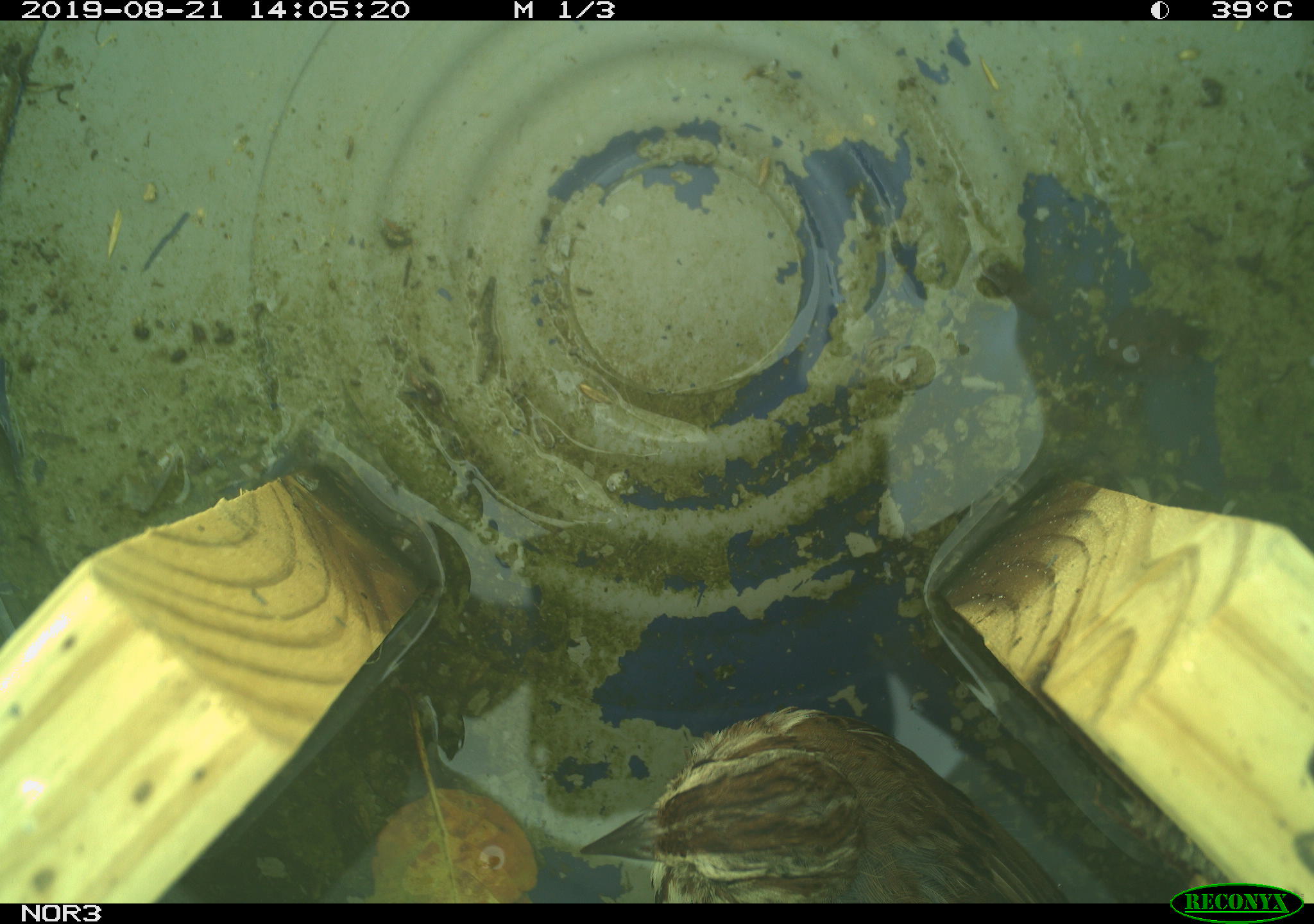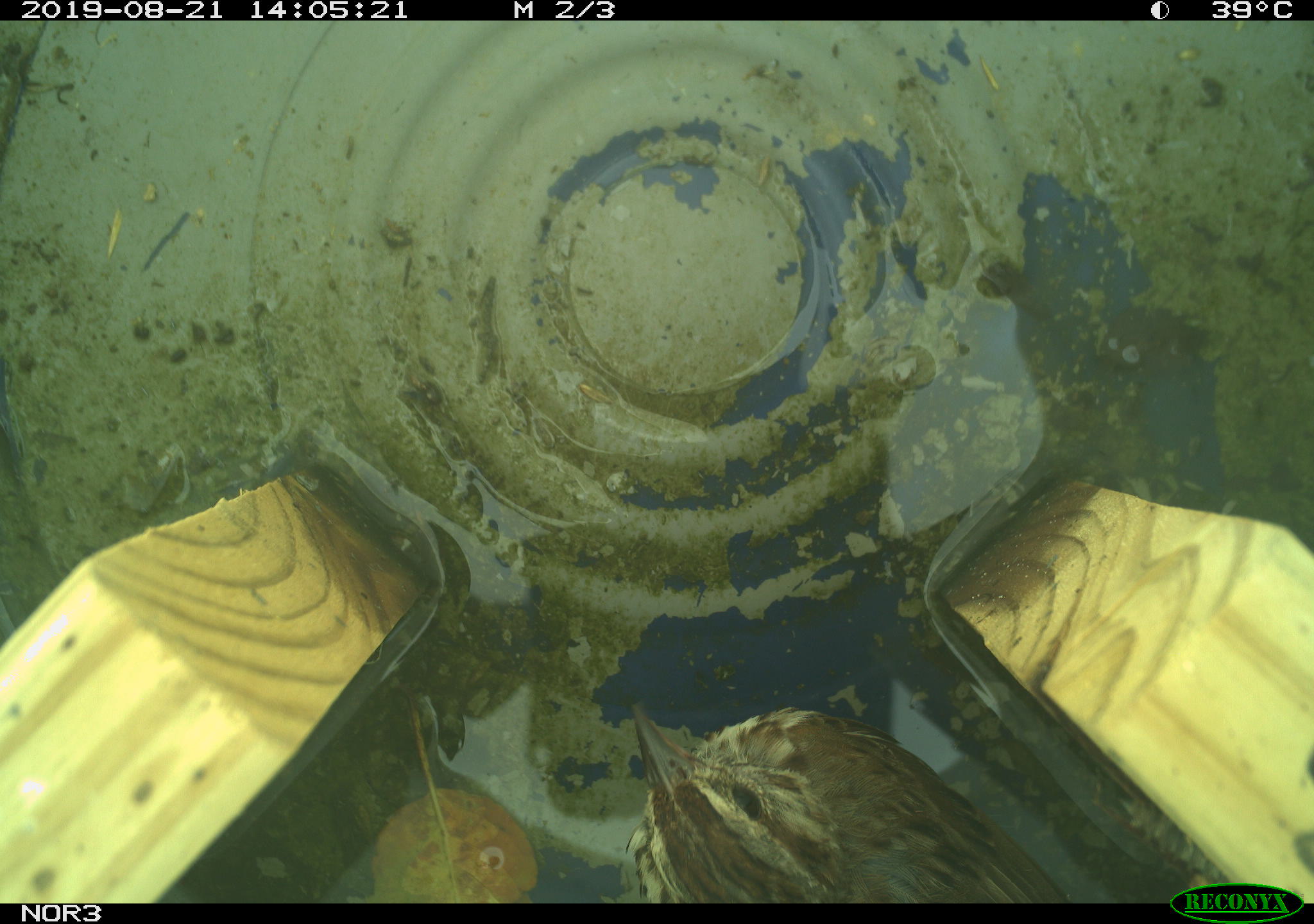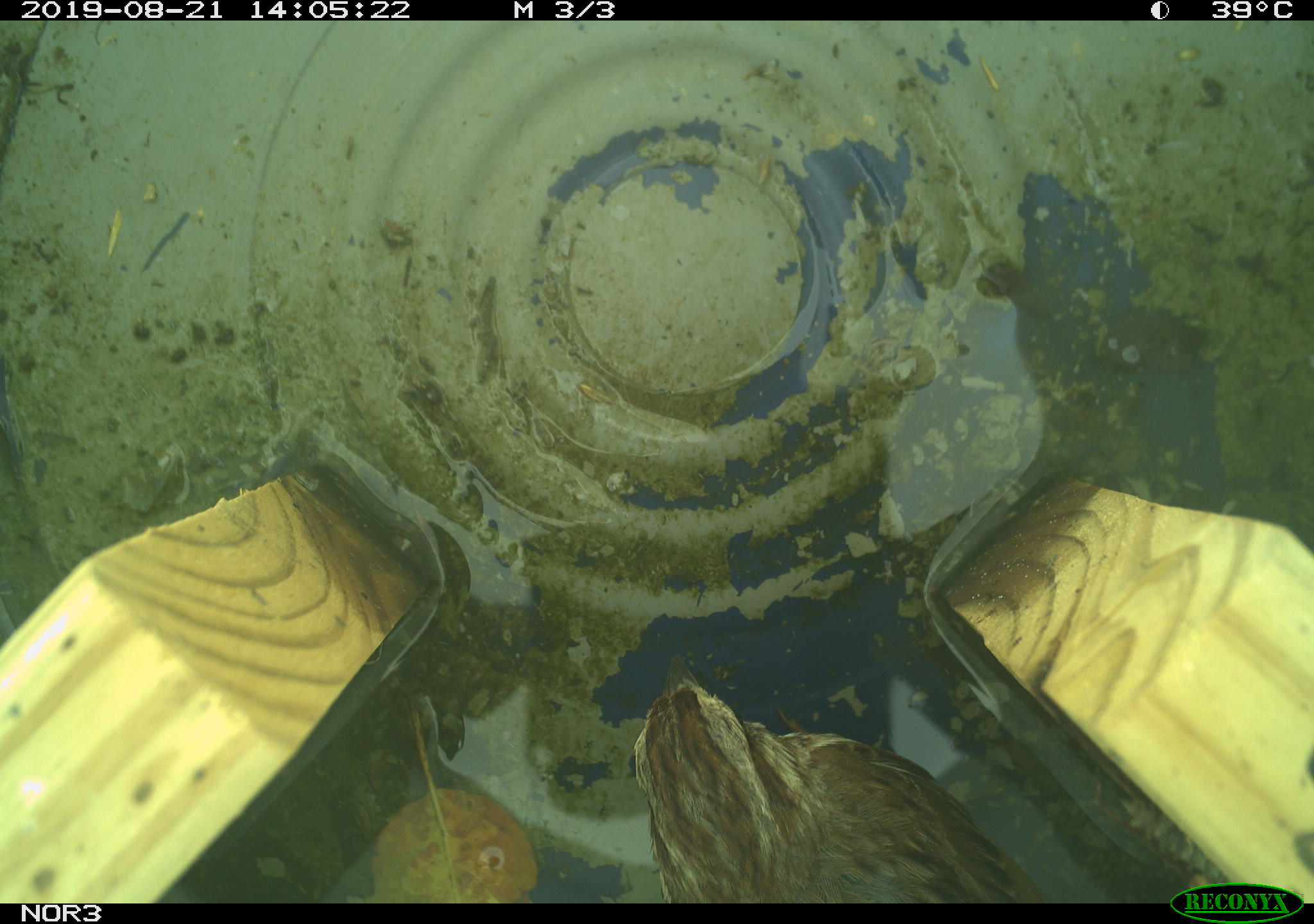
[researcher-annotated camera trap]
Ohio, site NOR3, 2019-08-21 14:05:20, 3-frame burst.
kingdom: Animalia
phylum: Chordata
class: Aves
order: Passeriformes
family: Passerellidae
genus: Melospiza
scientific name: Melospiza melodia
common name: song sparrow